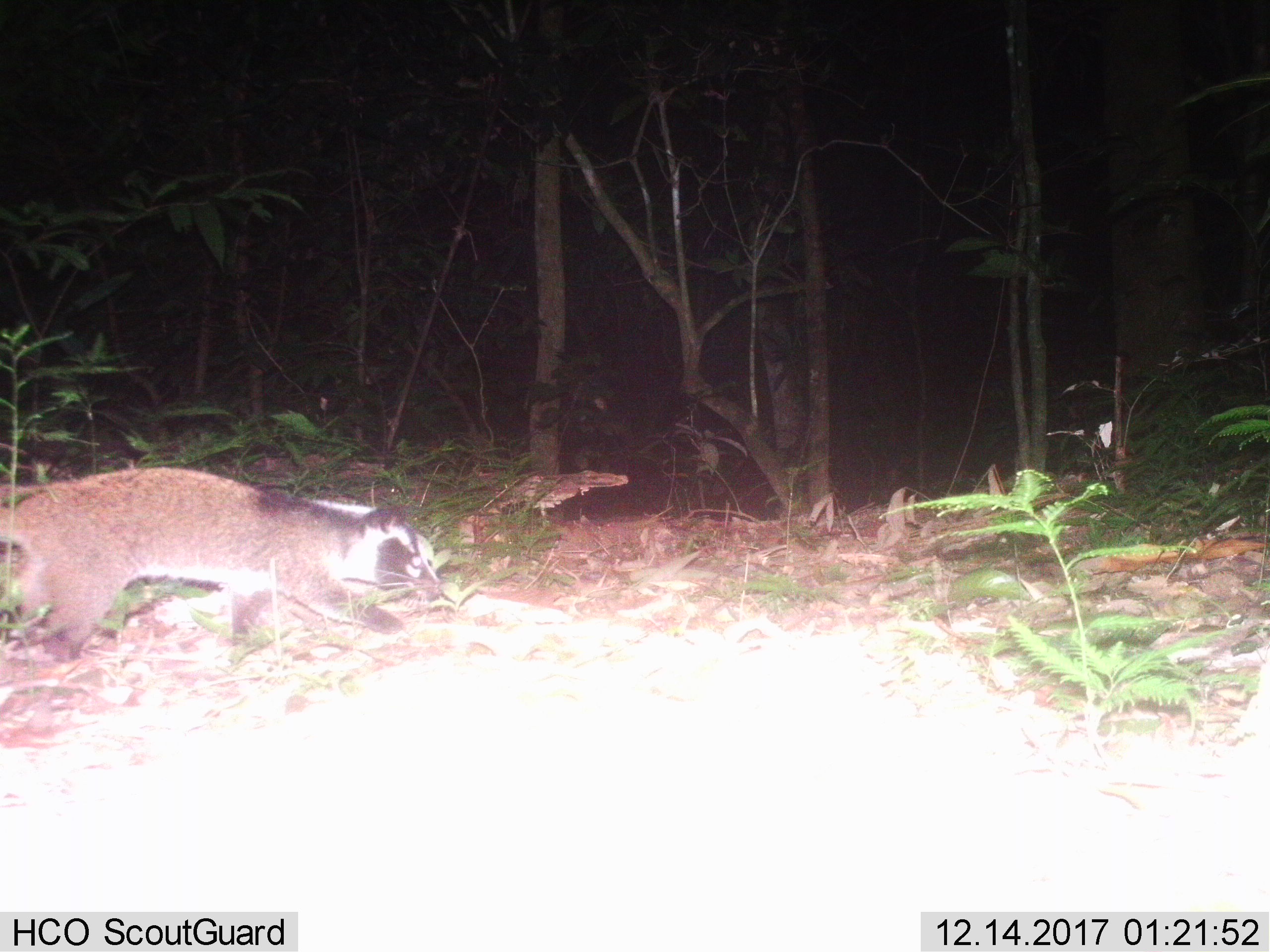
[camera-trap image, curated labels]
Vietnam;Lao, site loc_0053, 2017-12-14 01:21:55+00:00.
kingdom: Animalia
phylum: Chordata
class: Mammalia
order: Carnivora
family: Viverridae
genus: Paguma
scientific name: Paguma larvata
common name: masked palm civet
Masked palm civet (Paguma larvata). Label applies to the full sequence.